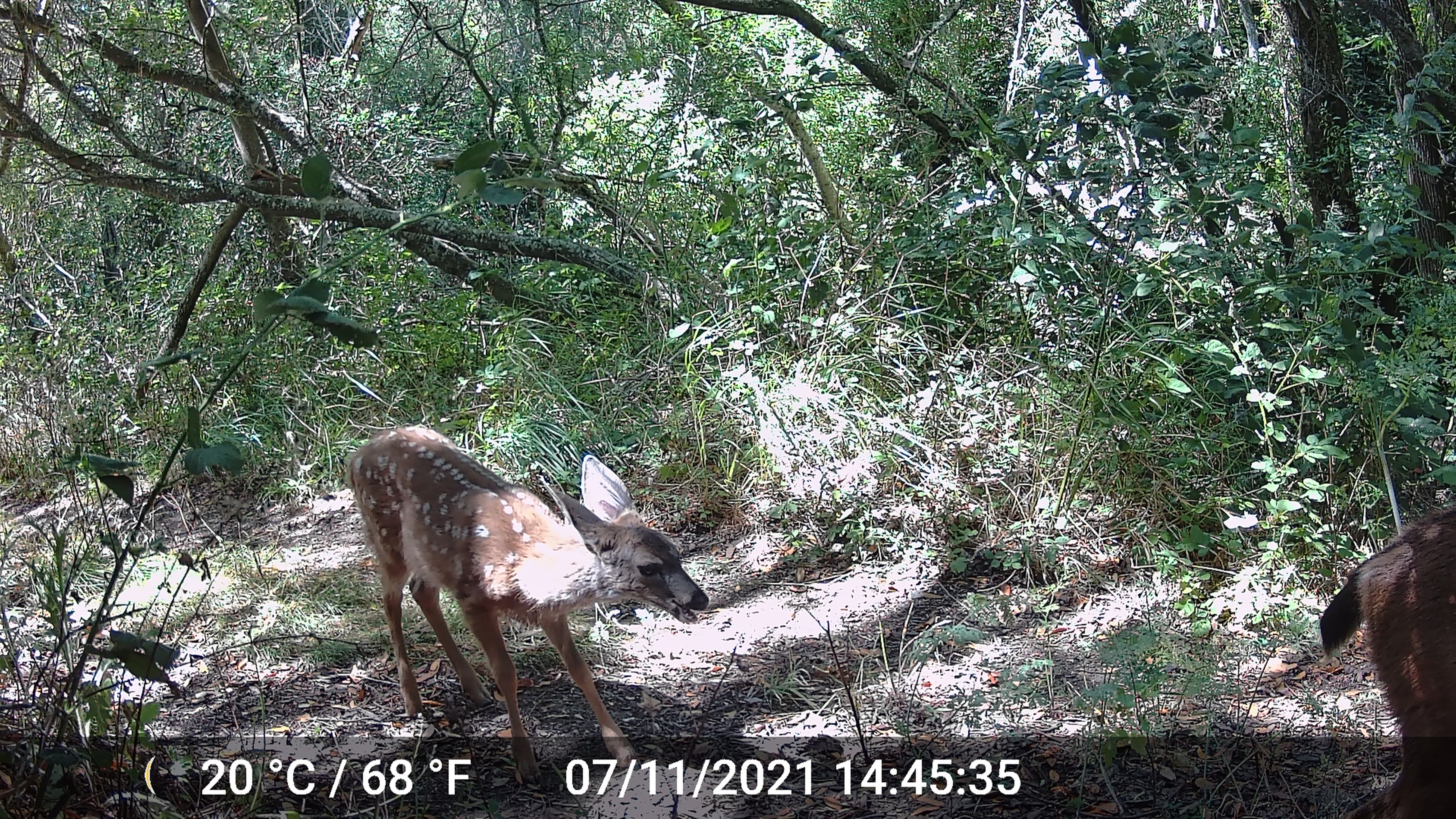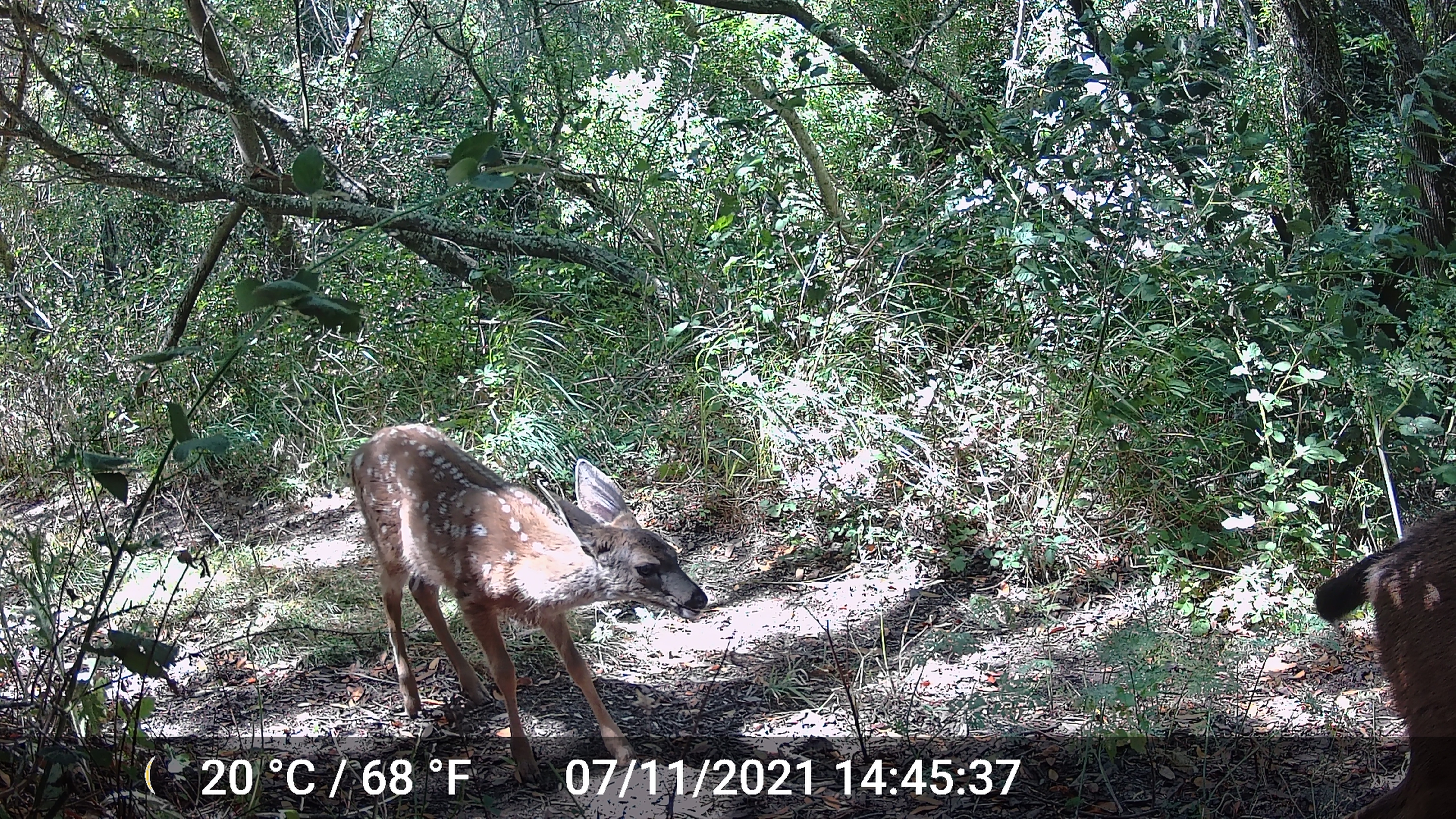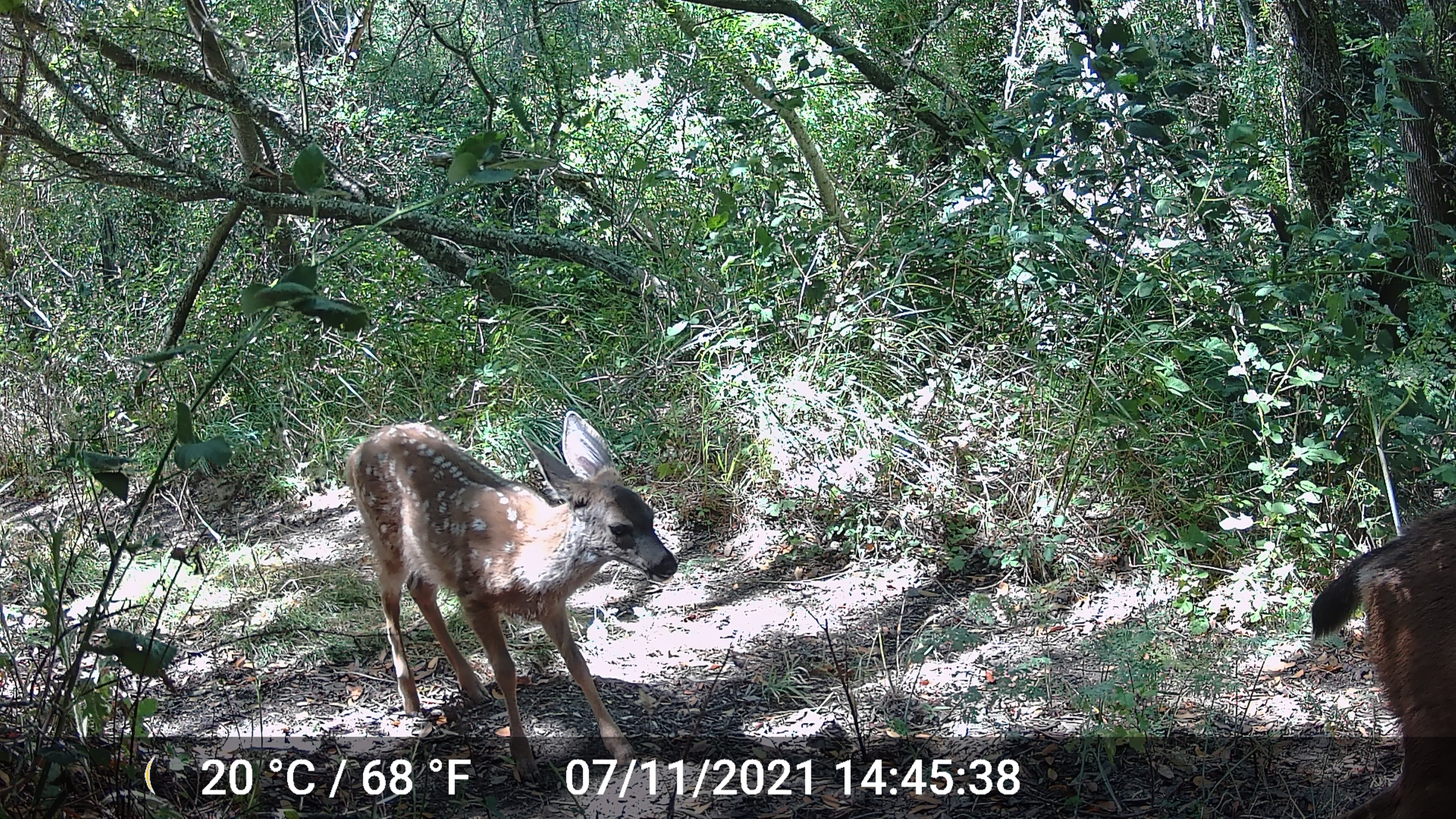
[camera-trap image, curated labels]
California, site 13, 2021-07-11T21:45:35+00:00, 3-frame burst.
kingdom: Animalia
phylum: Chordata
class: Mammalia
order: Artiodactyla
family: Cervidae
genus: Odocoileus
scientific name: Odocoileus hemionus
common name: mule deer